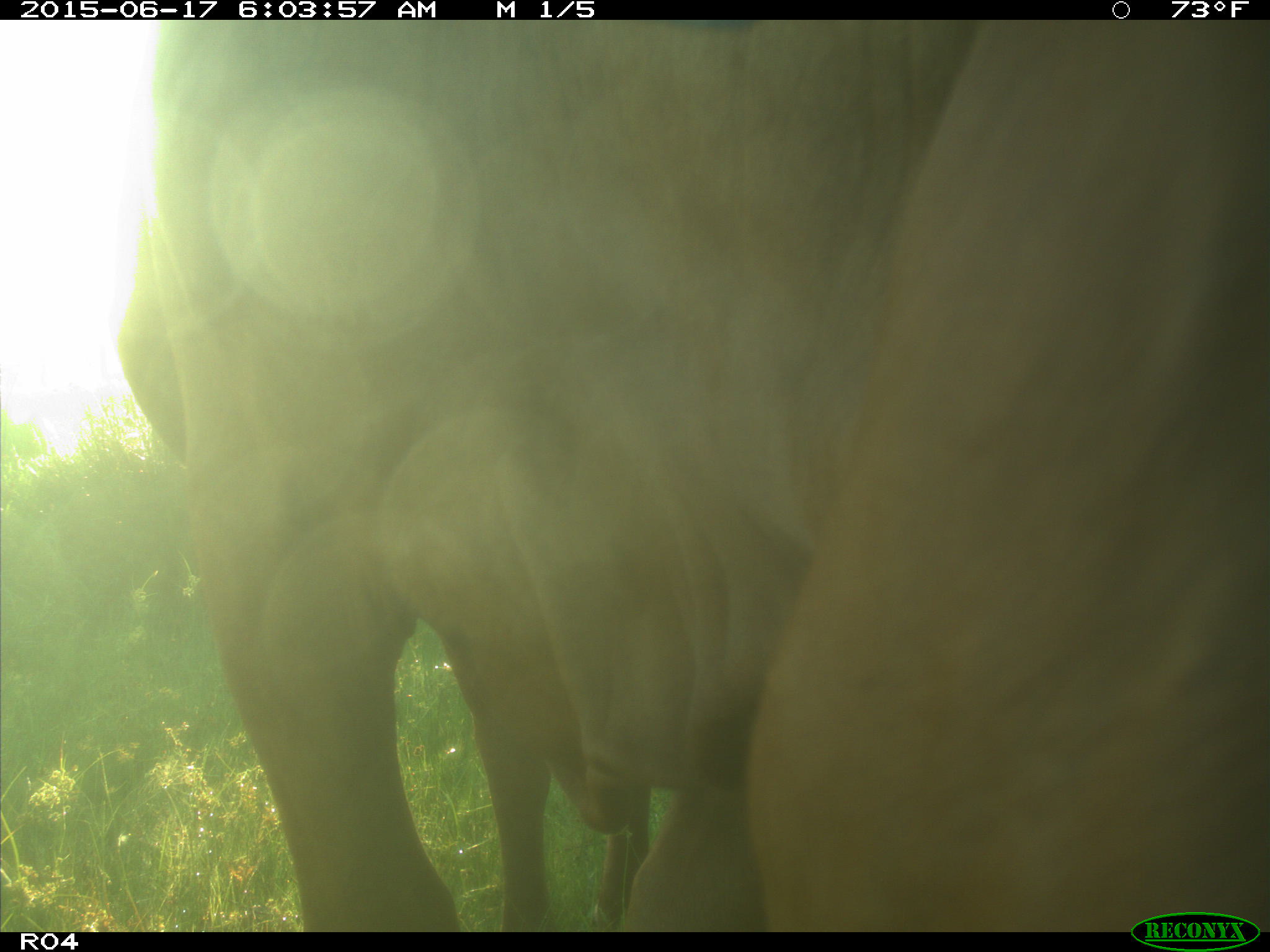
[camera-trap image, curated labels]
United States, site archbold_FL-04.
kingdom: Animalia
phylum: Chordata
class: Mammalia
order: Artiodactyla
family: Bovidae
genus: Bos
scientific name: Bos taurus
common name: domestic cow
Bos taurus (domestic cow).